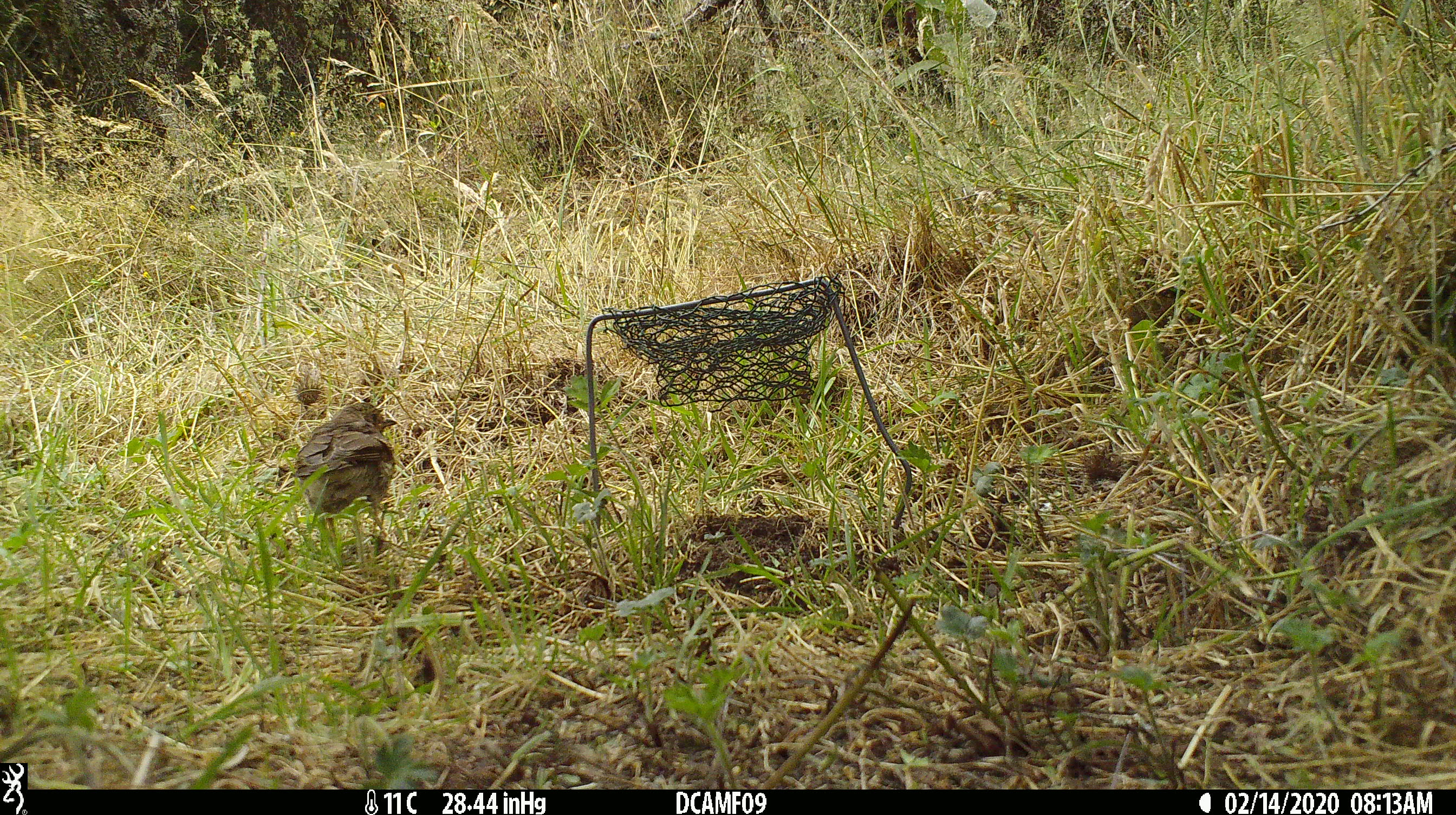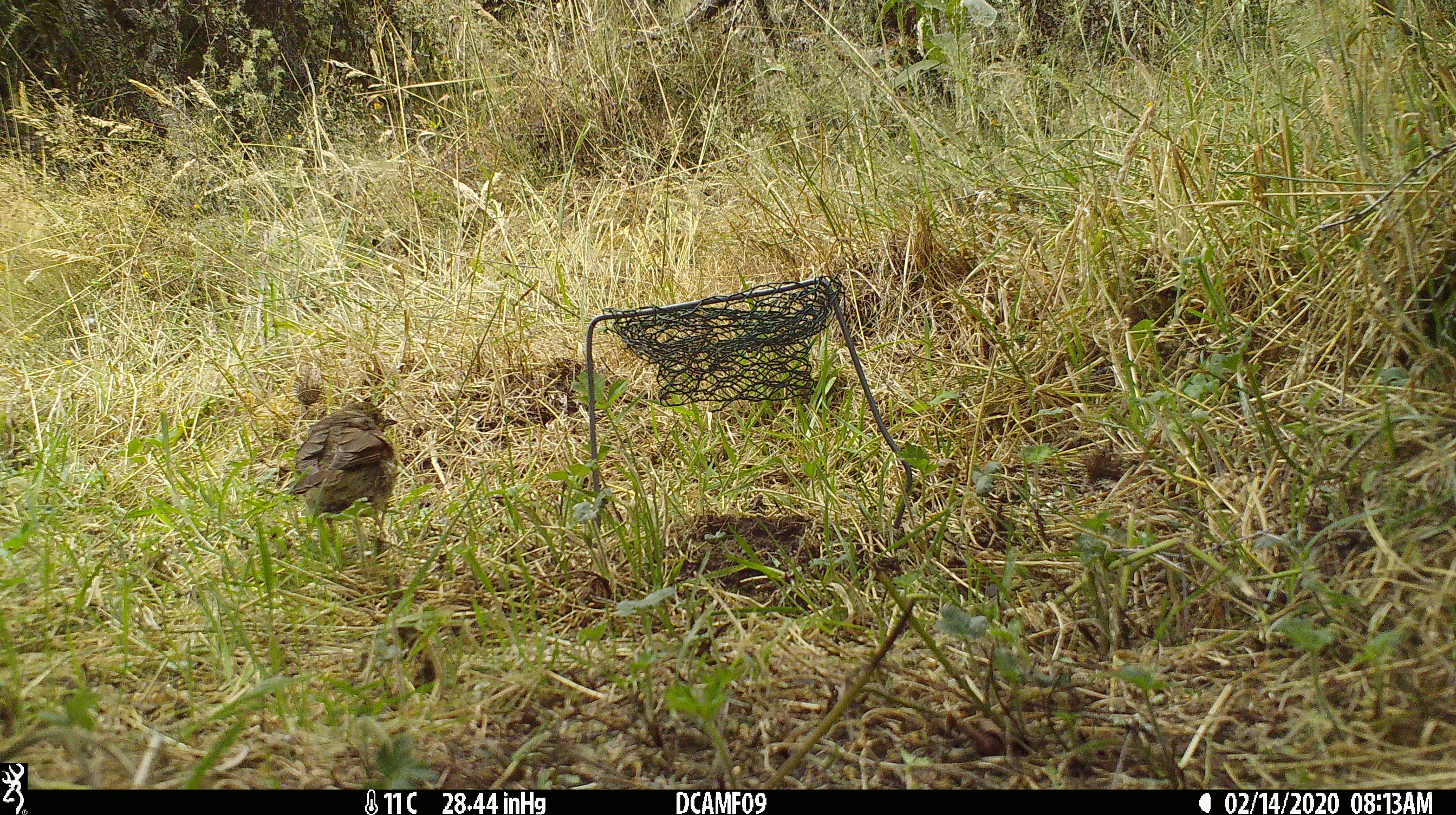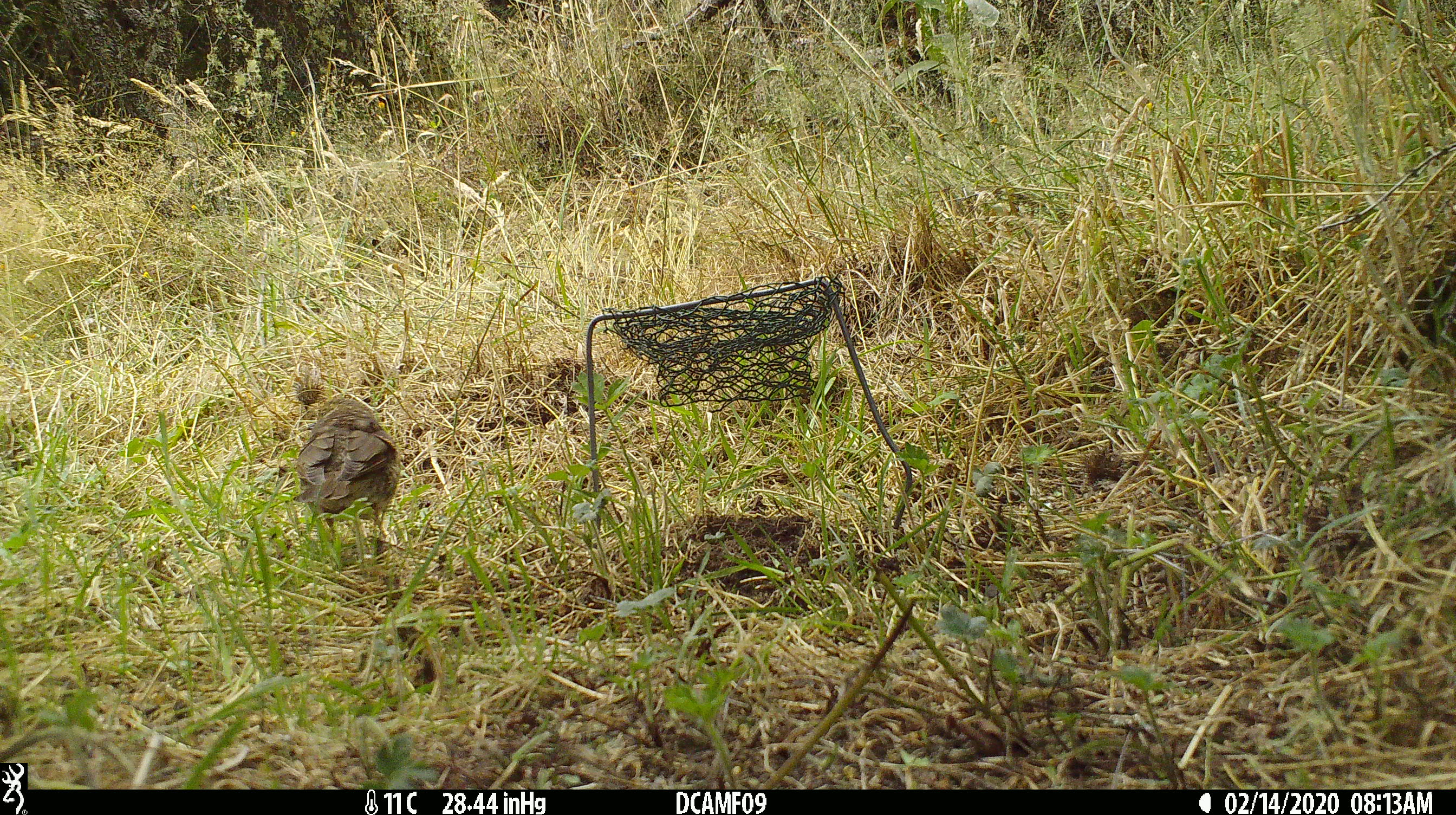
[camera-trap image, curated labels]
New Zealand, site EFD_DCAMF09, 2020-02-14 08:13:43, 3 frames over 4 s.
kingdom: Animalia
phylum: Chordata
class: Aves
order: Passeriformes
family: Turdidae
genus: Turdus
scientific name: Turdus philomelos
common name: song thrush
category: thrush